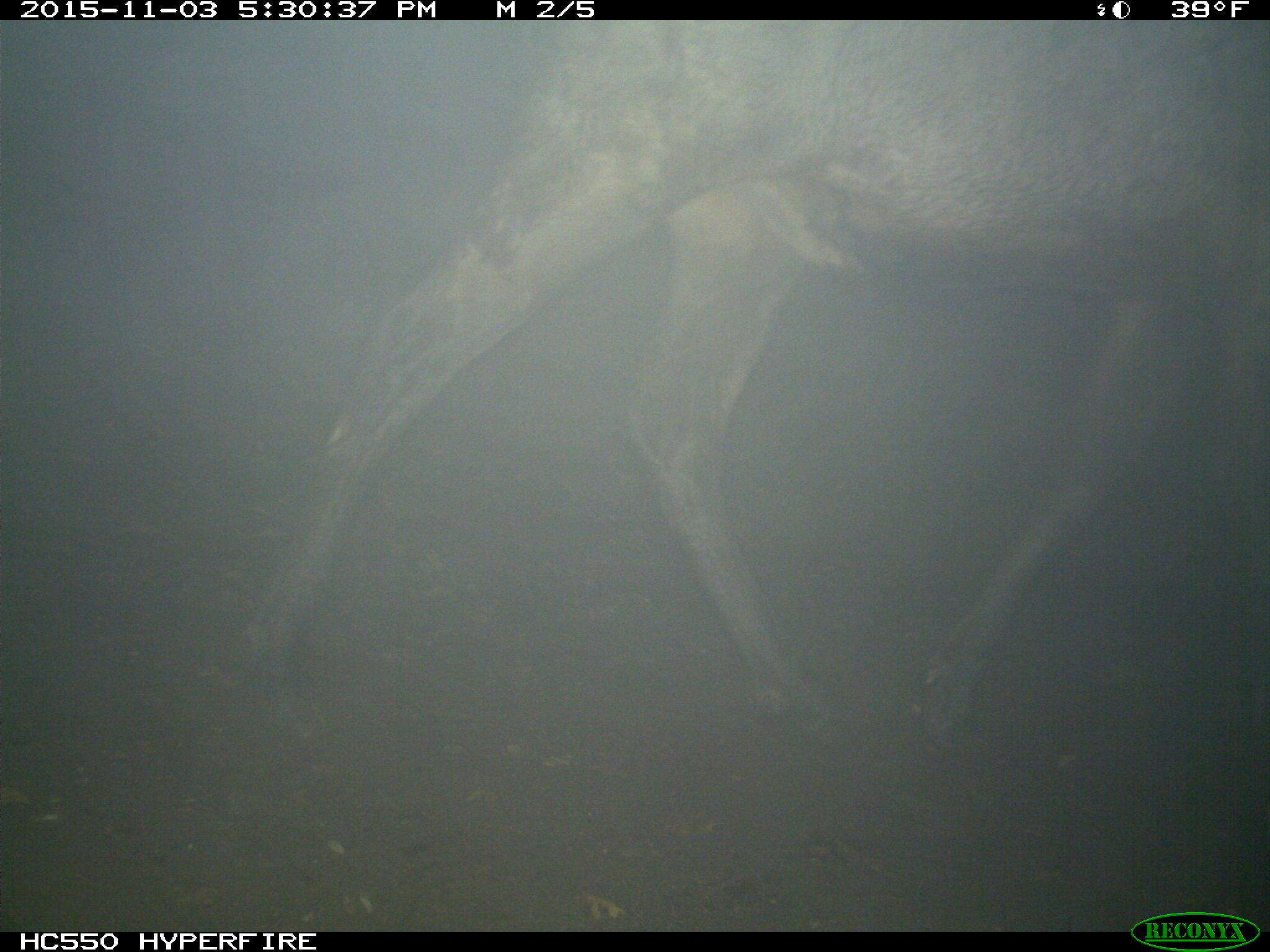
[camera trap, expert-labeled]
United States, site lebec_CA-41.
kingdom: Animalia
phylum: Chordata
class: Mammalia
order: Artiodactyla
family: Cervidae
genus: Cervus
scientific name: Cervus canadensis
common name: elk